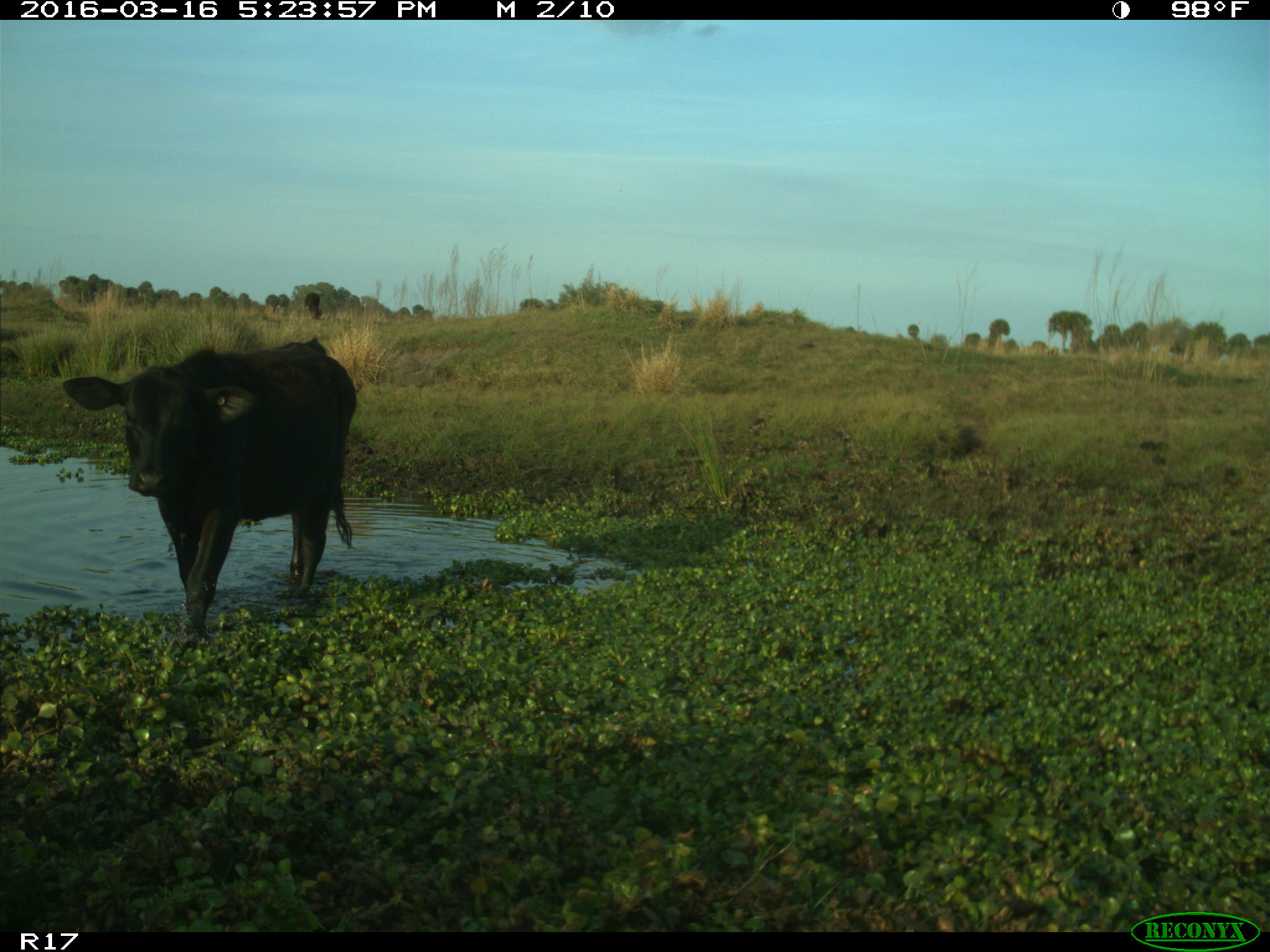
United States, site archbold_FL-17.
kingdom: Animalia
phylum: Chordata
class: Mammalia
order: Artiodactyla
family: Bovidae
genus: Bos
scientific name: Bos taurus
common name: domestic cow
Bos taurus (domestic cow).